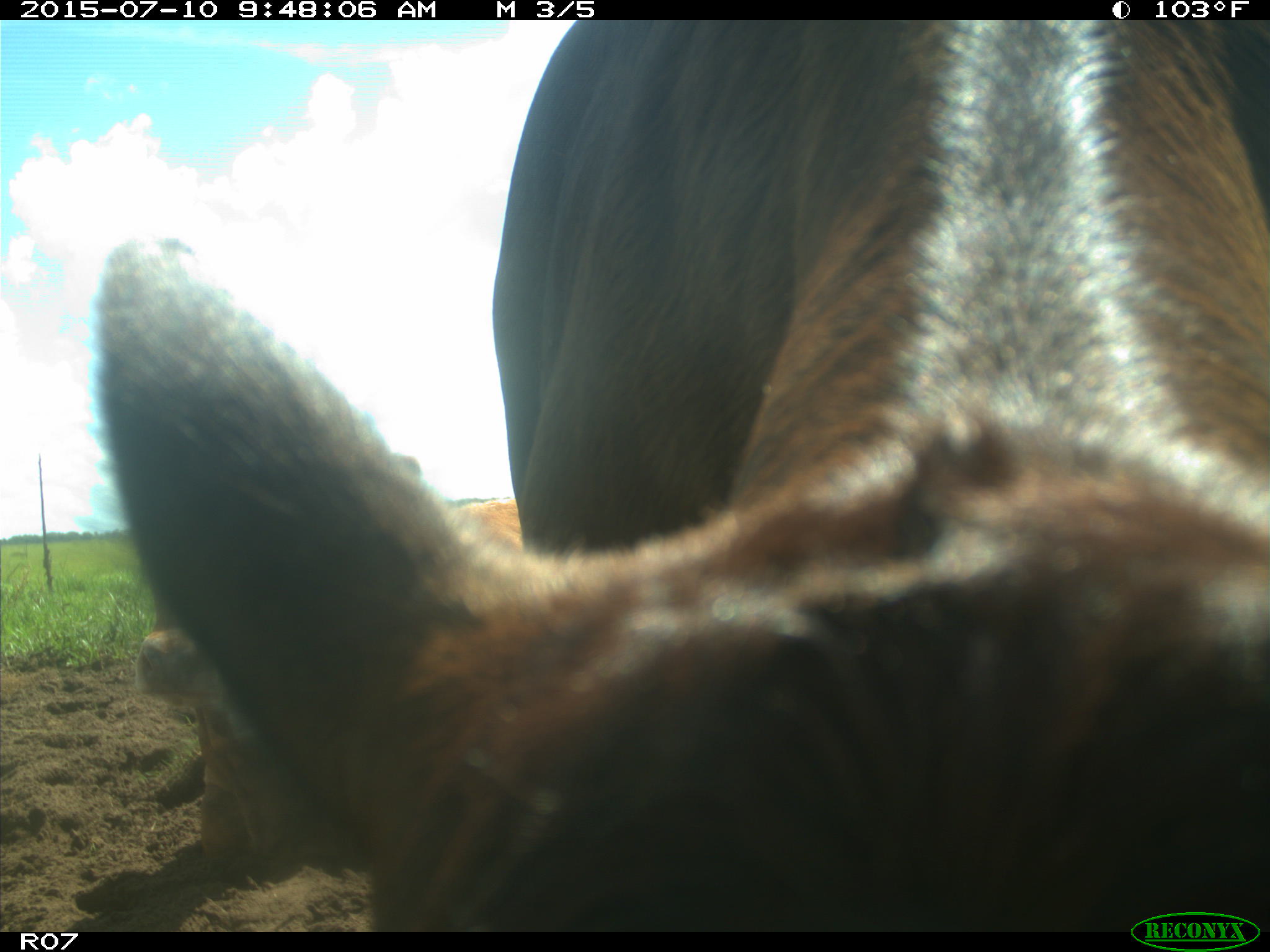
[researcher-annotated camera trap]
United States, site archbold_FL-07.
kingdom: Animalia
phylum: Chordata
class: Mammalia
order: Artiodactyla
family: Bovidae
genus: Bos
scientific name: Bos taurus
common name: domestic cow